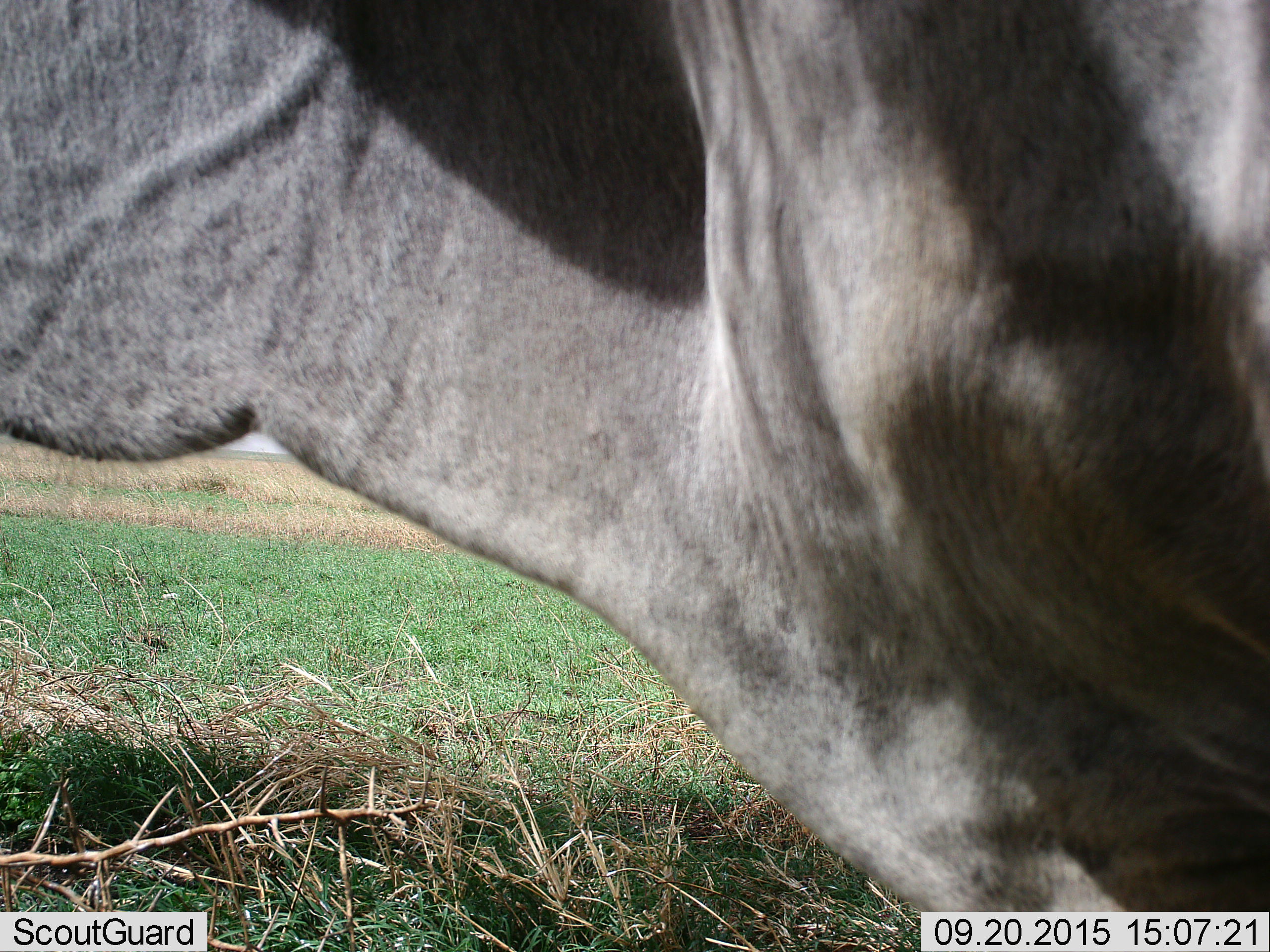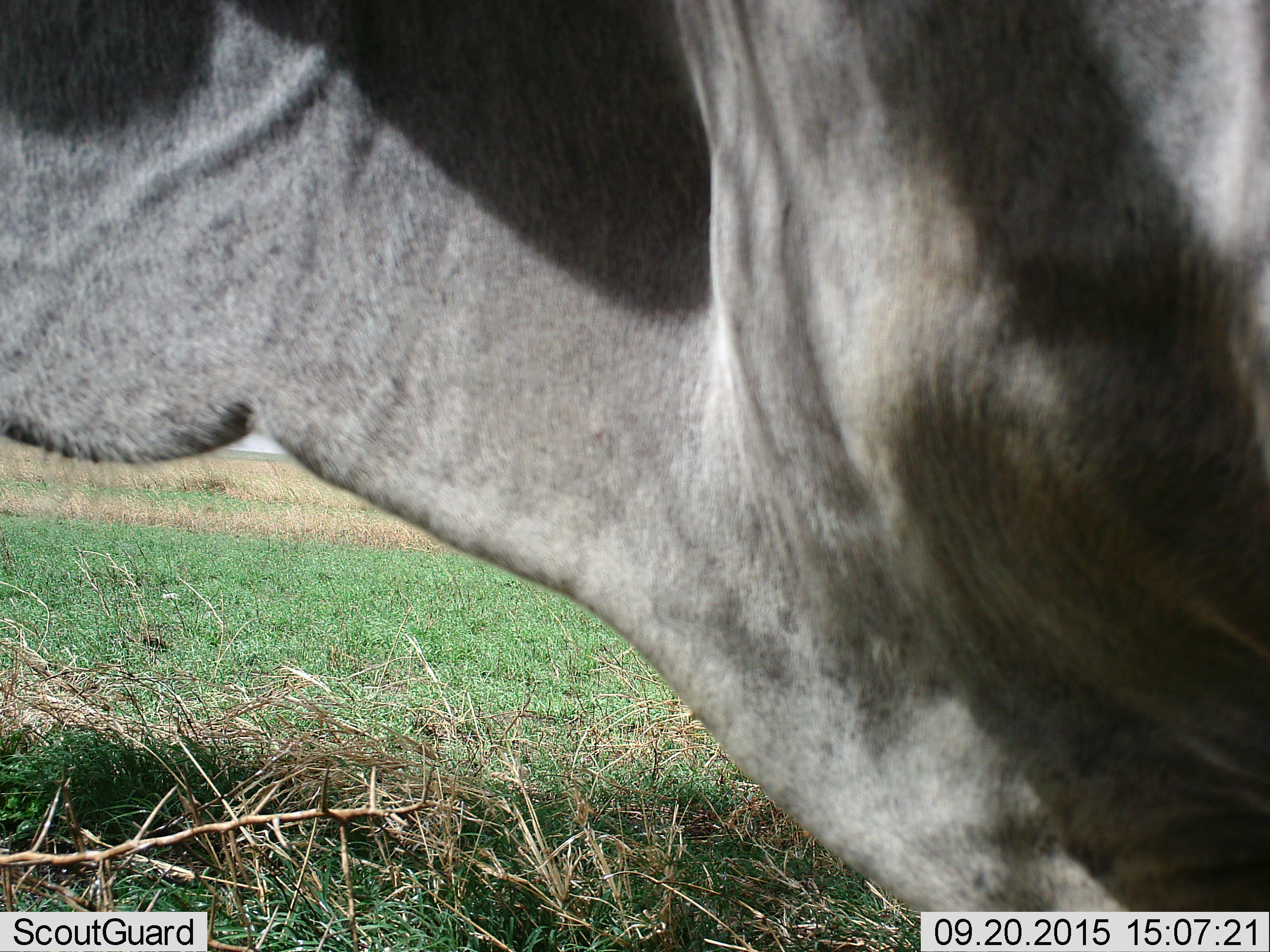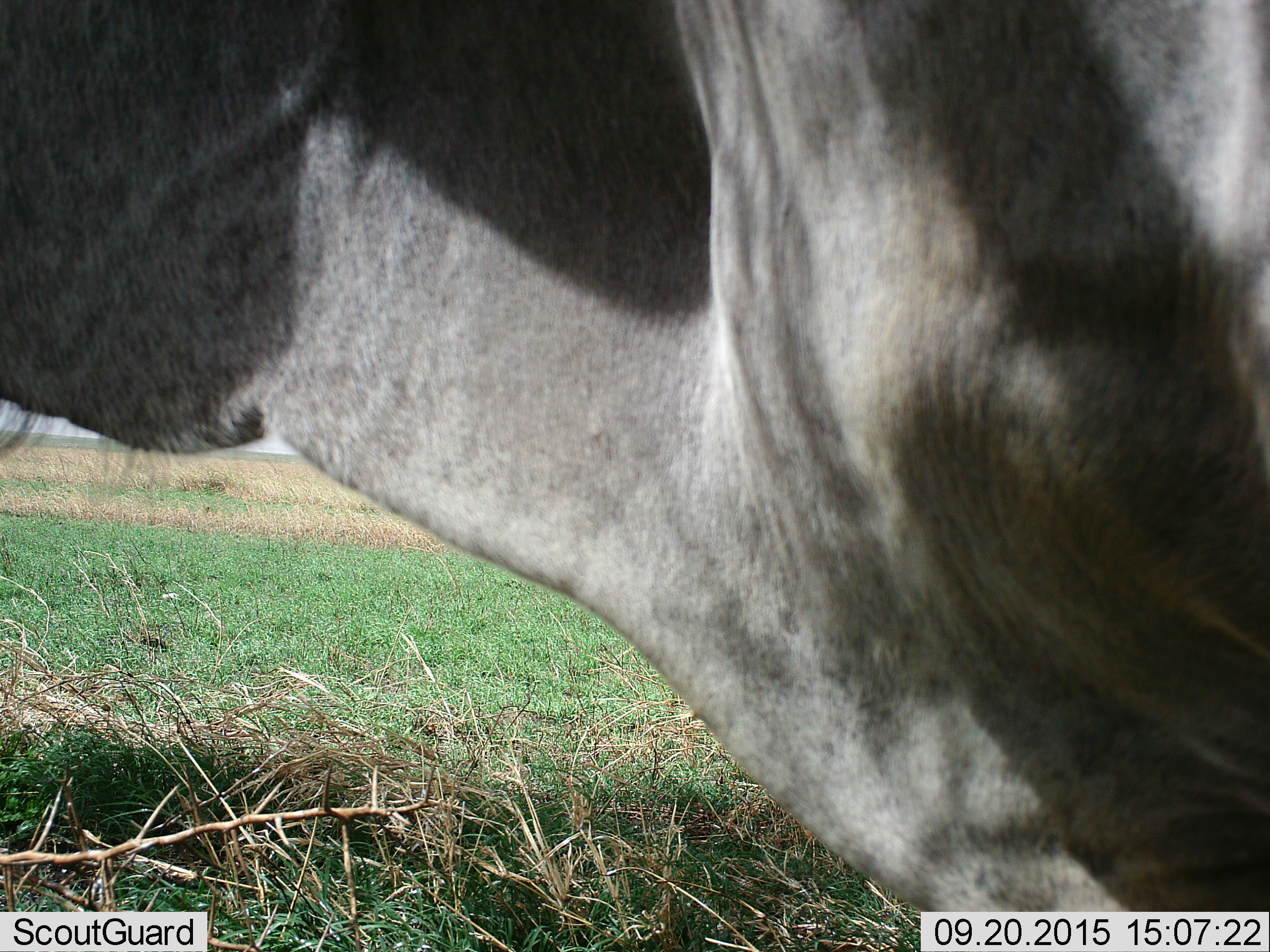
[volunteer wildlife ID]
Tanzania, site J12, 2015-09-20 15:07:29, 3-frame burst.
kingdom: Animalia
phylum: Chordata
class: Mammalia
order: Artiodactyla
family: Bovidae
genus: Tragelaphus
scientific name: Tragelaphus oryx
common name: eland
Eland (Tragelaphus oryx), count 1. Behavior (volunteer vote fractions): standing 100%, resting 0%, moving 0%, interacting 0%. Young present (vote fraction): 0%. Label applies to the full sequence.